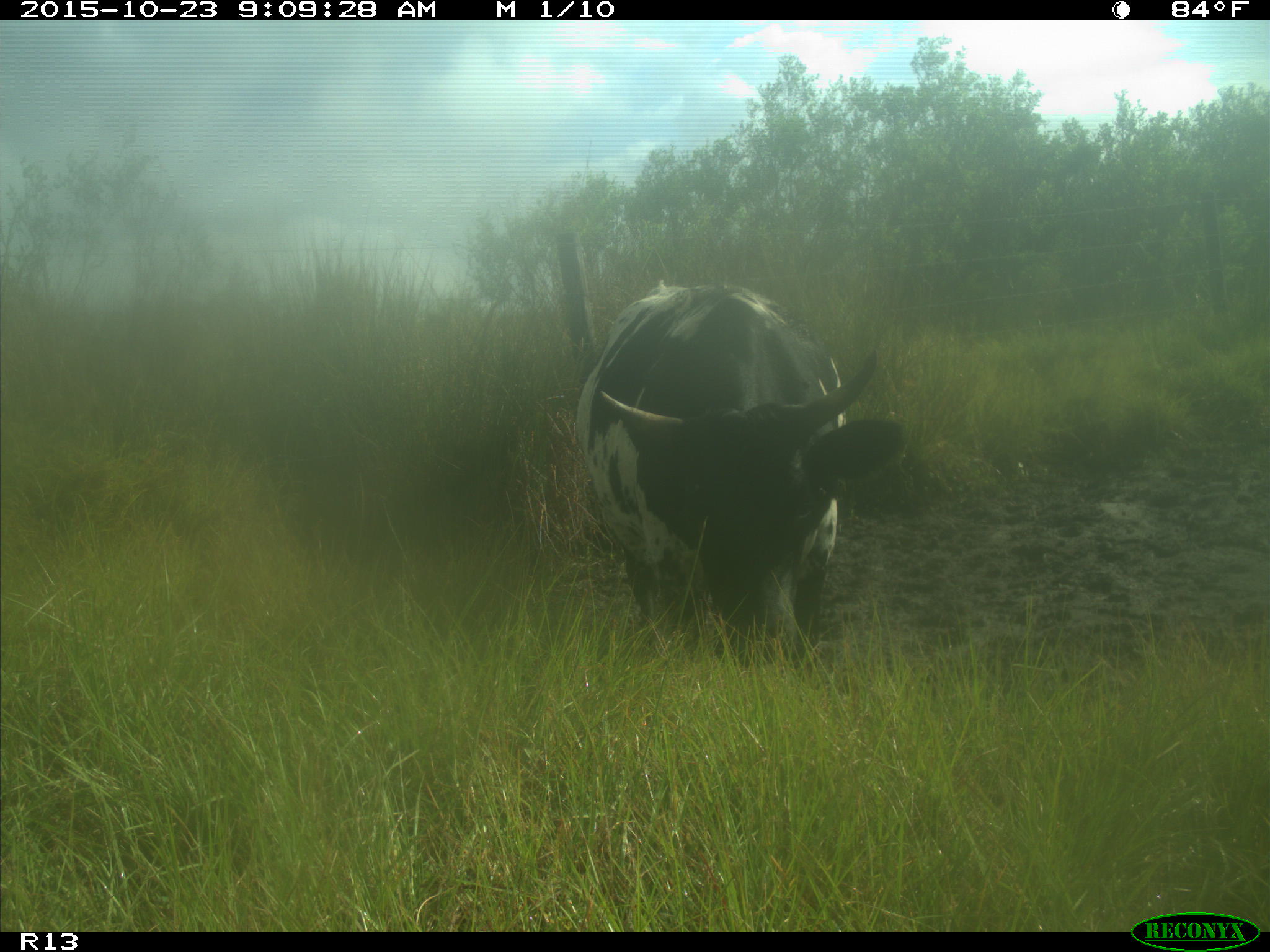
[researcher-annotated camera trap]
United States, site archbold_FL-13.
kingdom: Animalia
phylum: Chordata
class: Mammalia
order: Artiodactyla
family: Bovidae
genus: Bos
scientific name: Bos taurus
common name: domestic cow